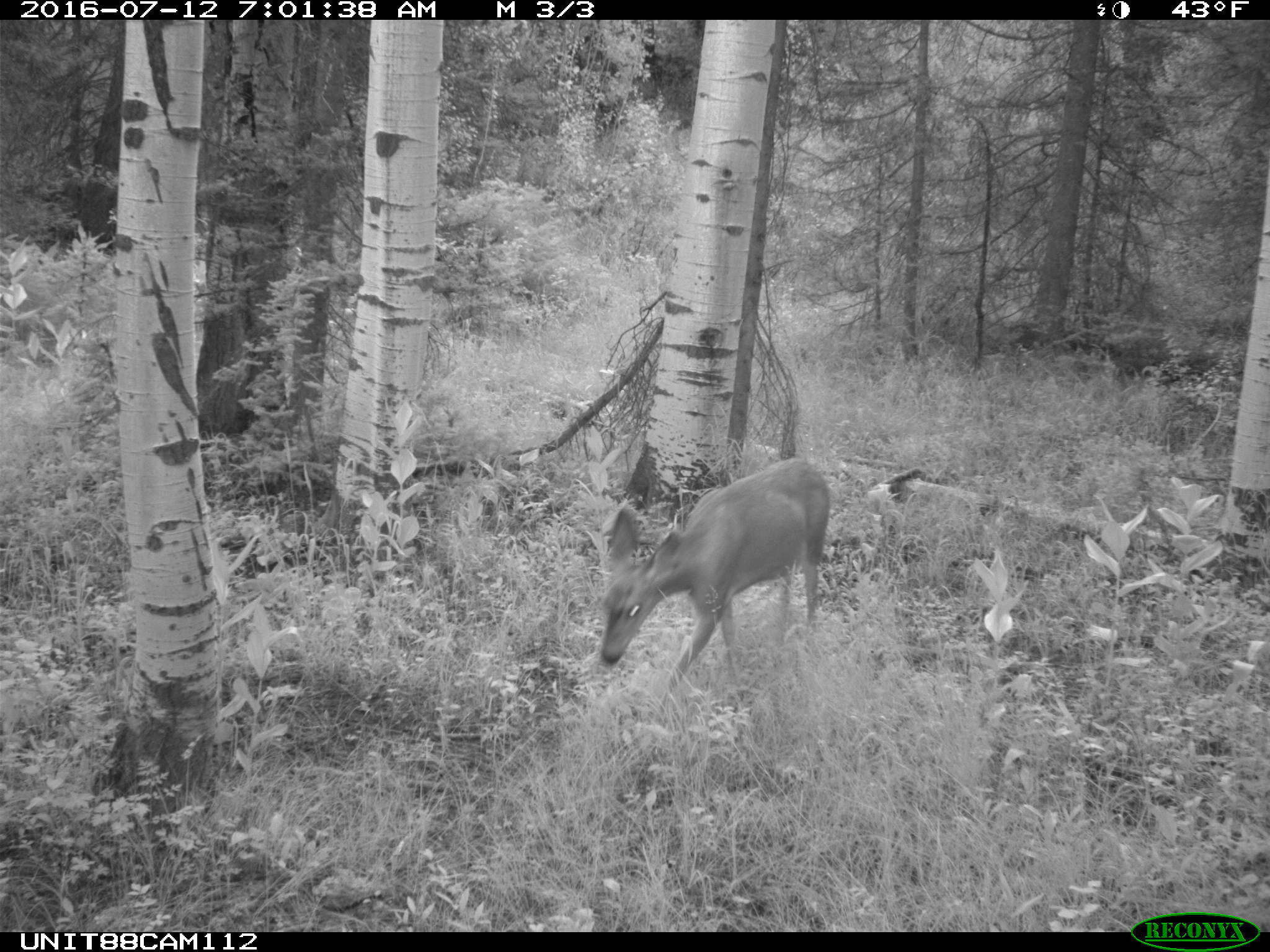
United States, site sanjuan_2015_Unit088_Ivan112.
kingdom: Animalia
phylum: Chordata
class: Mammalia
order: Artiodactyla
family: Cervidae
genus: Odocoileus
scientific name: Odocoileus hemionus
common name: mule deer